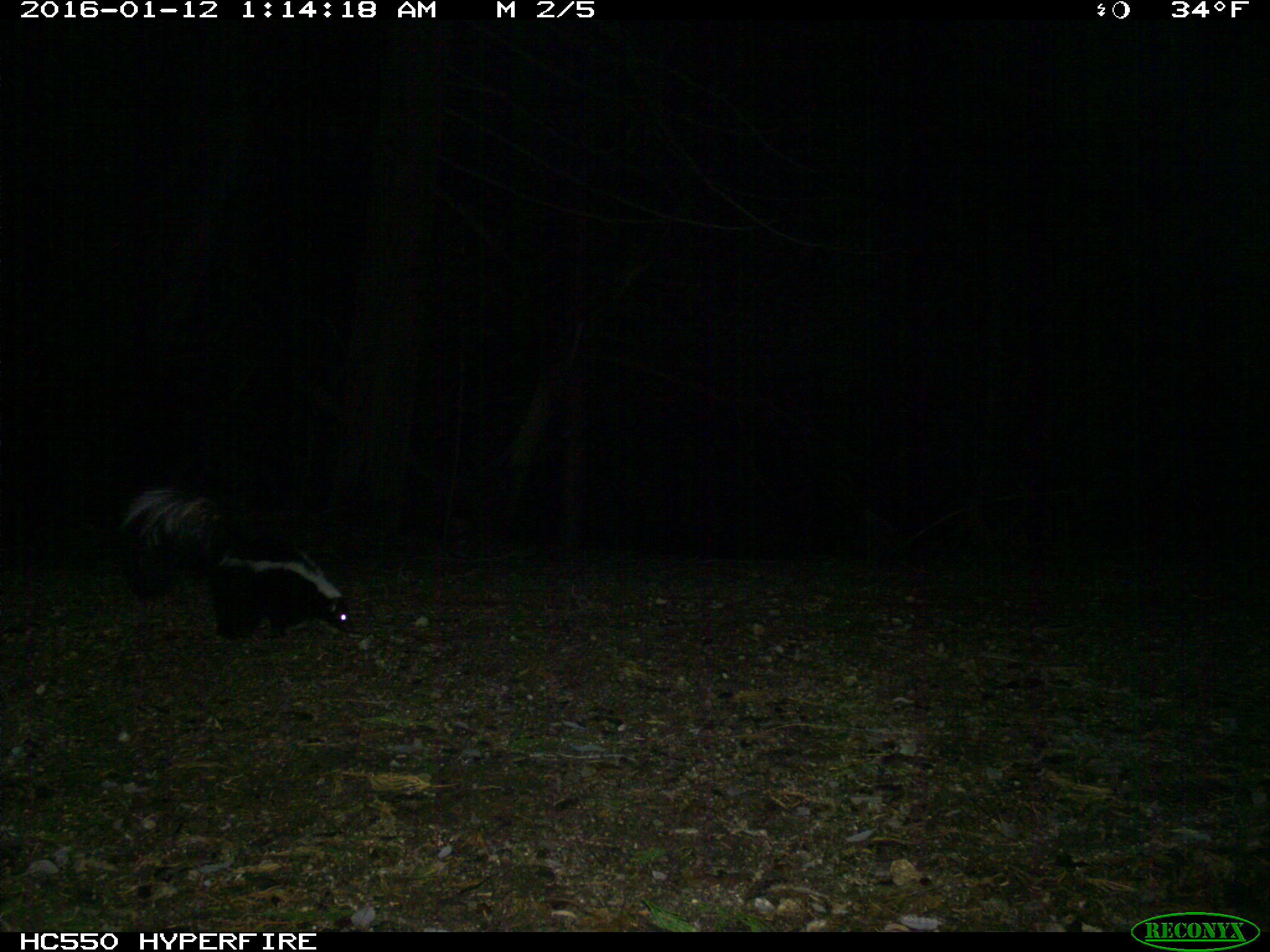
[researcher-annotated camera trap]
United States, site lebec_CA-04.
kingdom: Animalia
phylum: Chordata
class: Mammalia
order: Carnivora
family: Mephitidae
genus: Mephitis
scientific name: Mephitis mephitis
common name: striped skunk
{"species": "Mephitis mephitis (striped skunk)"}